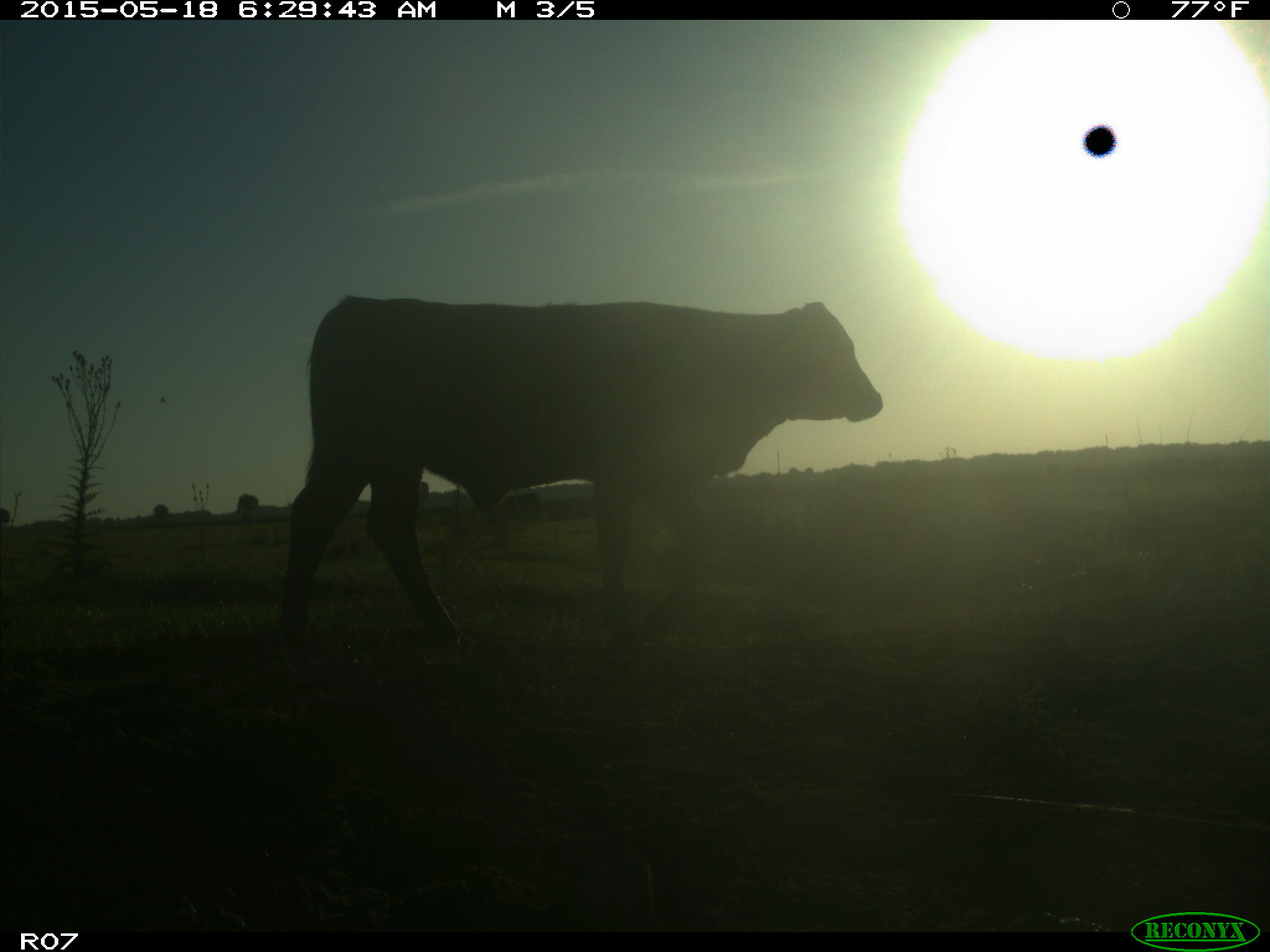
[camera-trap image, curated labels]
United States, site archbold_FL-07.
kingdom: Animalia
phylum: Chordata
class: Mammalia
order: Artiodactyla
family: Bovidae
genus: Bos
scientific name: Bos taurus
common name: domestic cow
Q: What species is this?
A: Bos taurus (domestic cow).